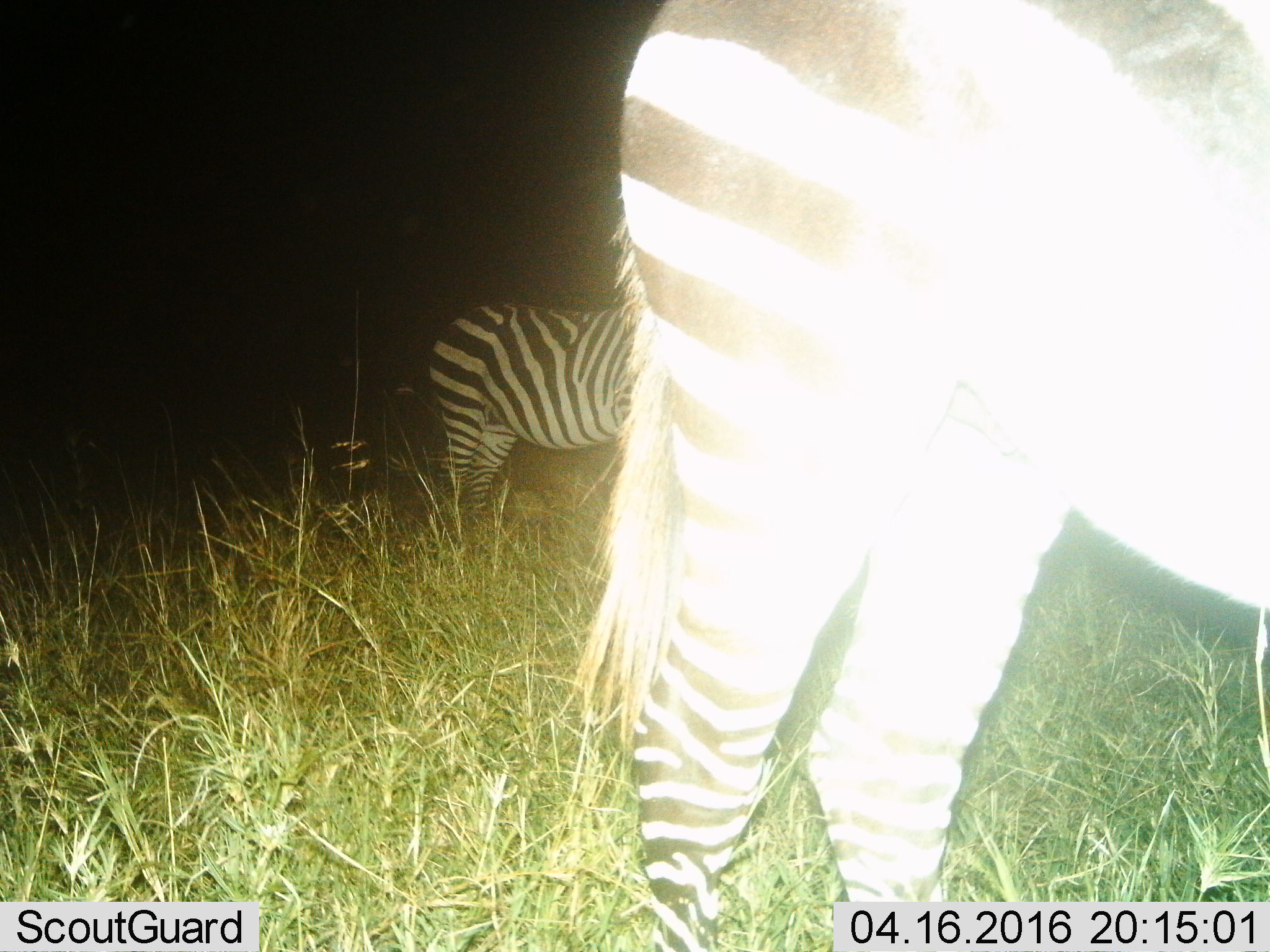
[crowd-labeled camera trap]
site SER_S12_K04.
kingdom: Animalia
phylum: Chordata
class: Mammalia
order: Perissodactyla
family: Equidae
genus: Equus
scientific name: Equus quagga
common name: plains zebra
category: zebraplains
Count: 2.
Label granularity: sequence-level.